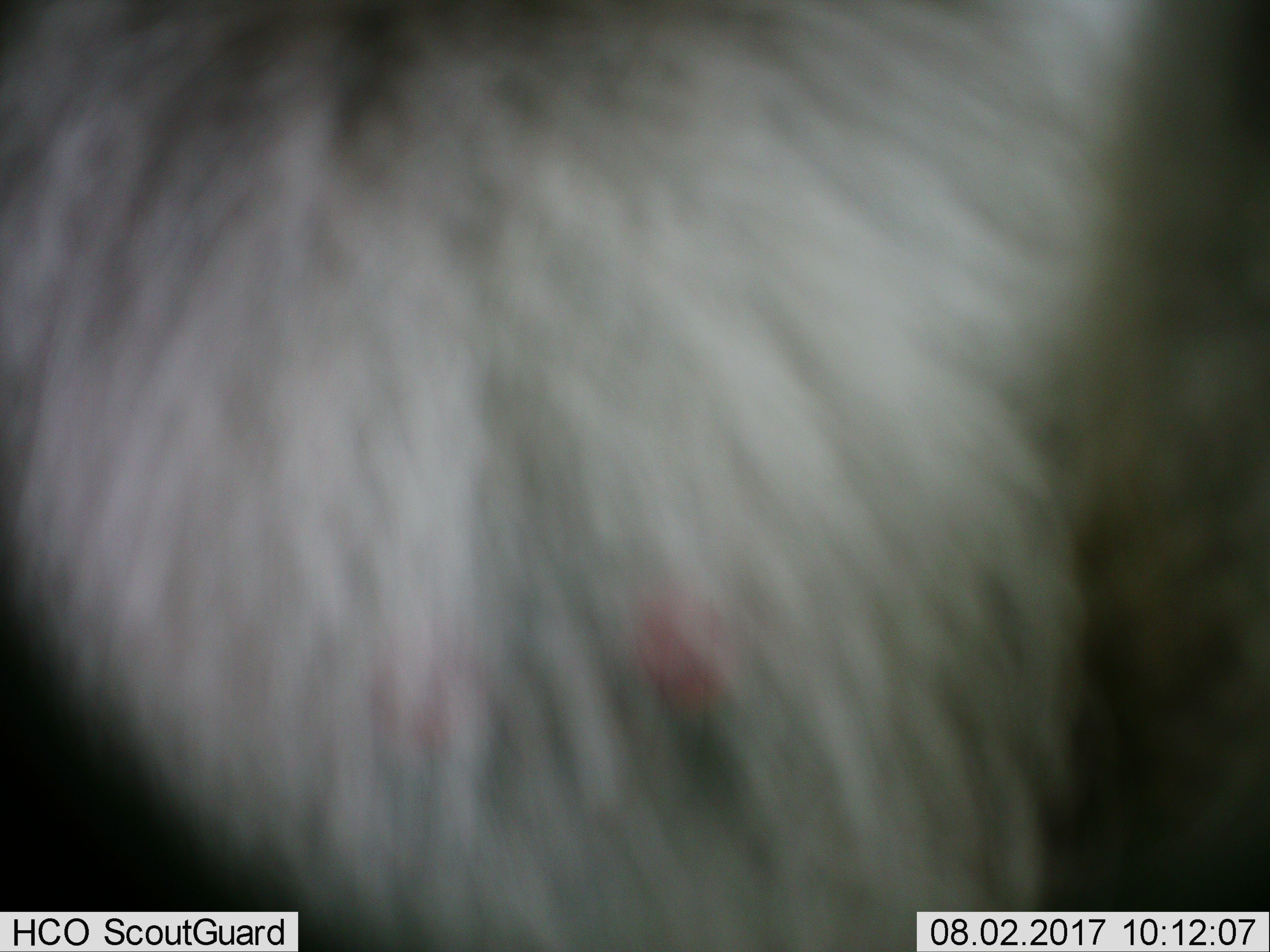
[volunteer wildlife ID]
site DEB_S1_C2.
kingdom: Animalia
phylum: Chordata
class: Mammalia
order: Primates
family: Cercopithecidae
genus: Papio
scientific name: Papio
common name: baboon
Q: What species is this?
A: Baboon (Papio).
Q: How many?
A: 1.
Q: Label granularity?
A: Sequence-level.